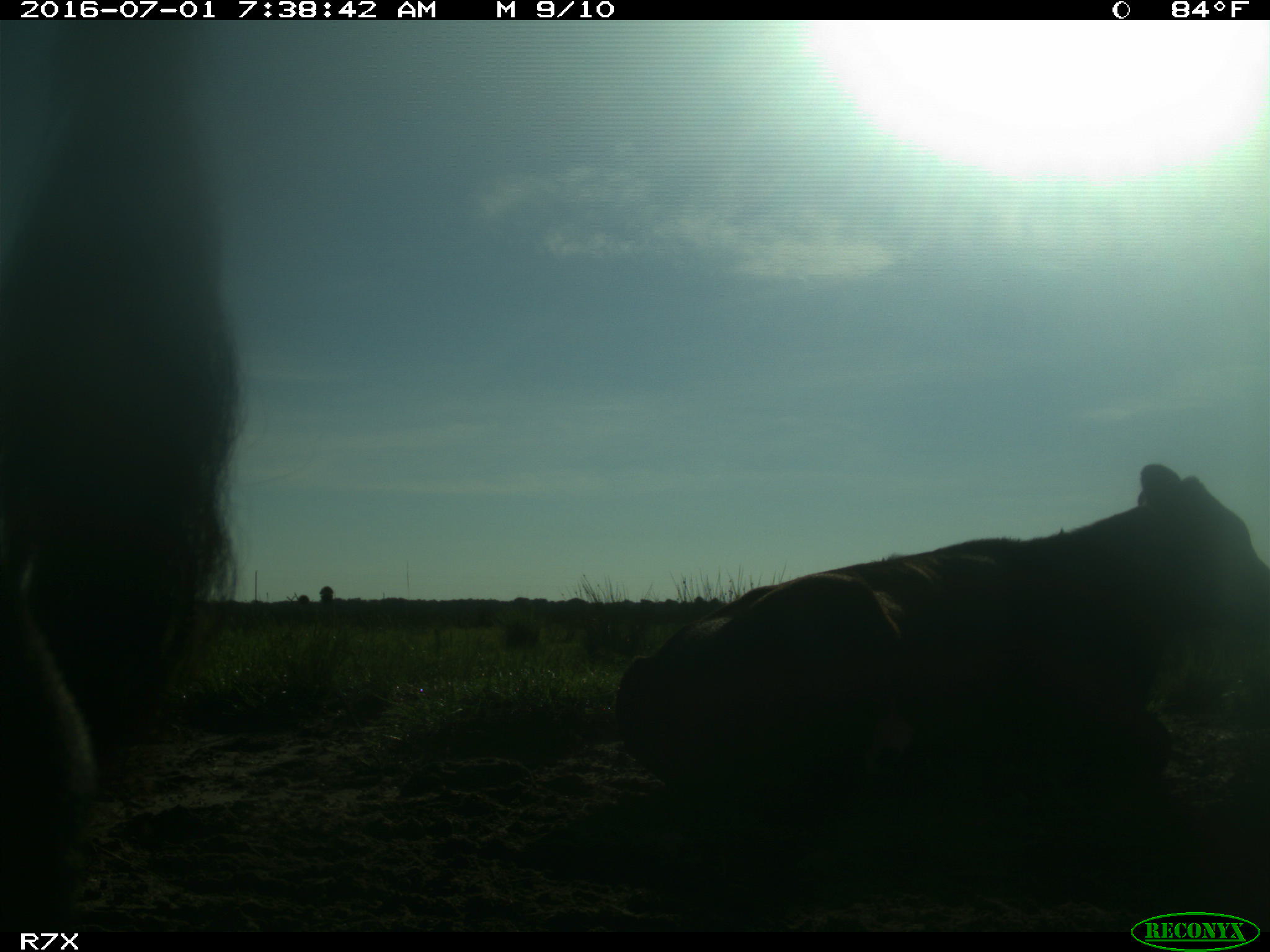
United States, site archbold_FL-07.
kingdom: Animalia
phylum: Chordata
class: Mammalia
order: Artiodactyla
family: Bovidae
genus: Bos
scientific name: Bos taurus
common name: domestic cow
Bos taurus (domestic cow).